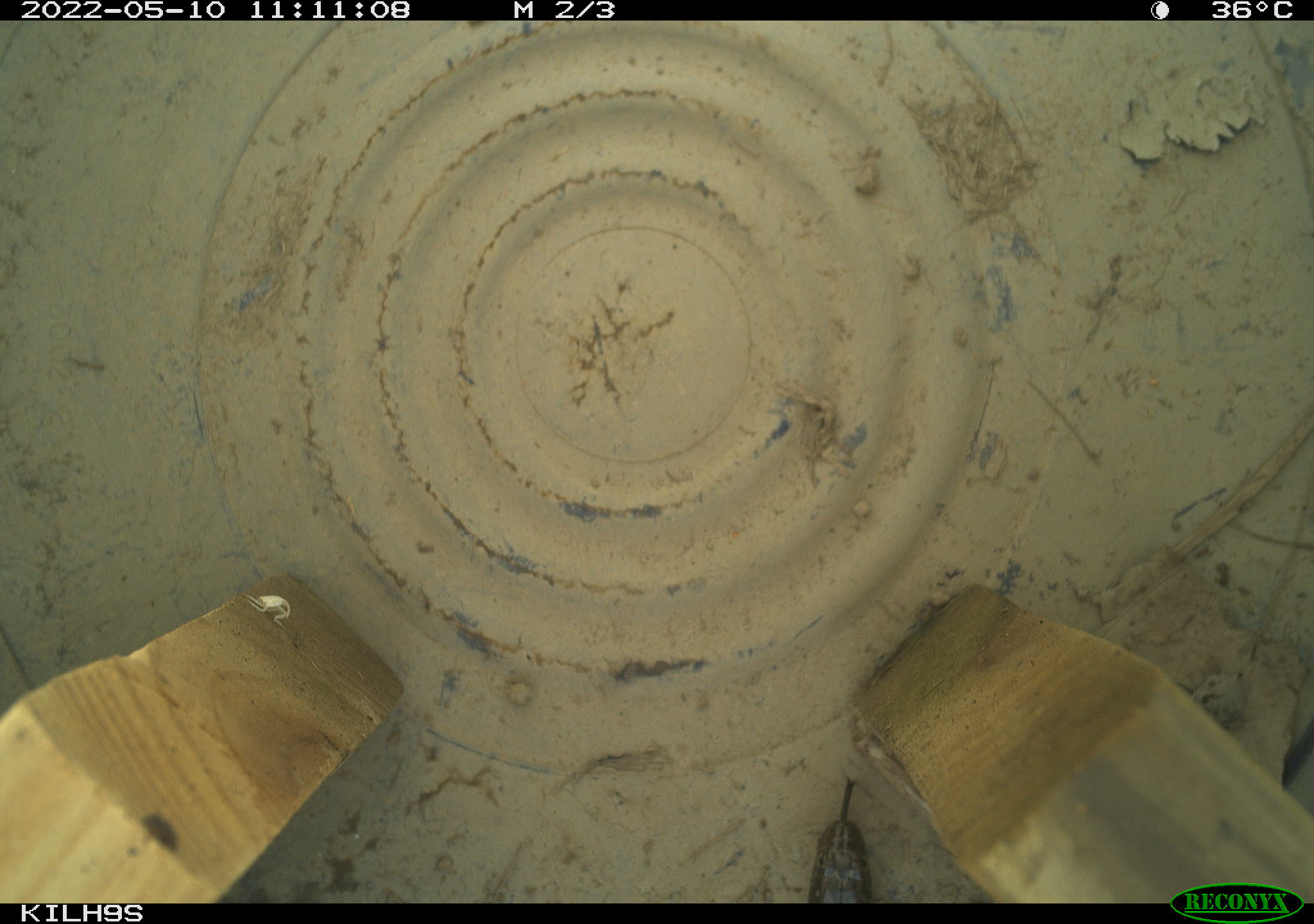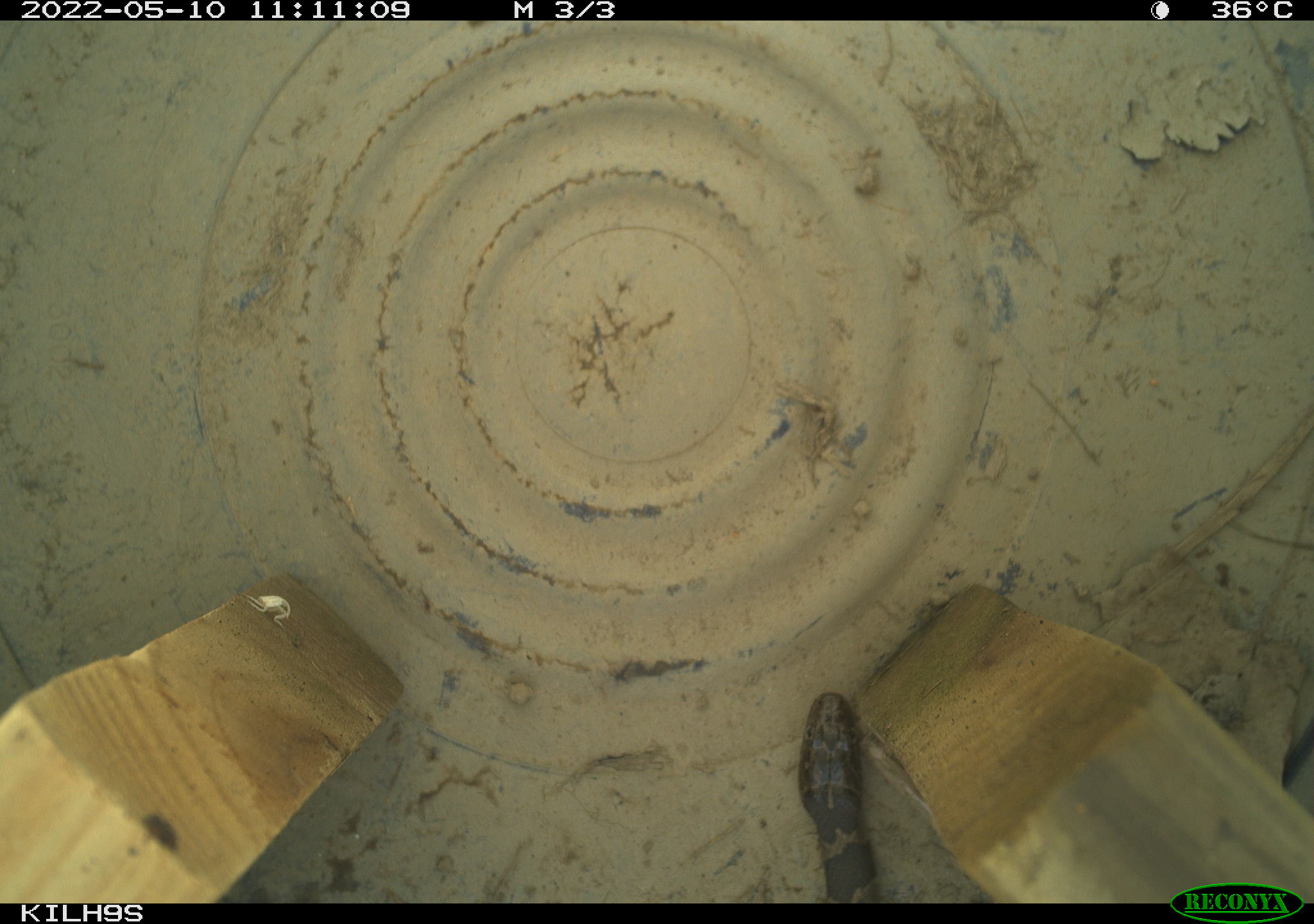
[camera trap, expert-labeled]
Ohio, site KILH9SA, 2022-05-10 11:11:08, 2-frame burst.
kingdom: Animalia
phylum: Chordata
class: Reptilia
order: Squamata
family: Colubridae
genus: Thamnophis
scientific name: Thamnophis sirtalis sirtalis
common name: eastern gartersnake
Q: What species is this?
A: Eastern gartersnake (Thamnophis sirtalis sirtalis).